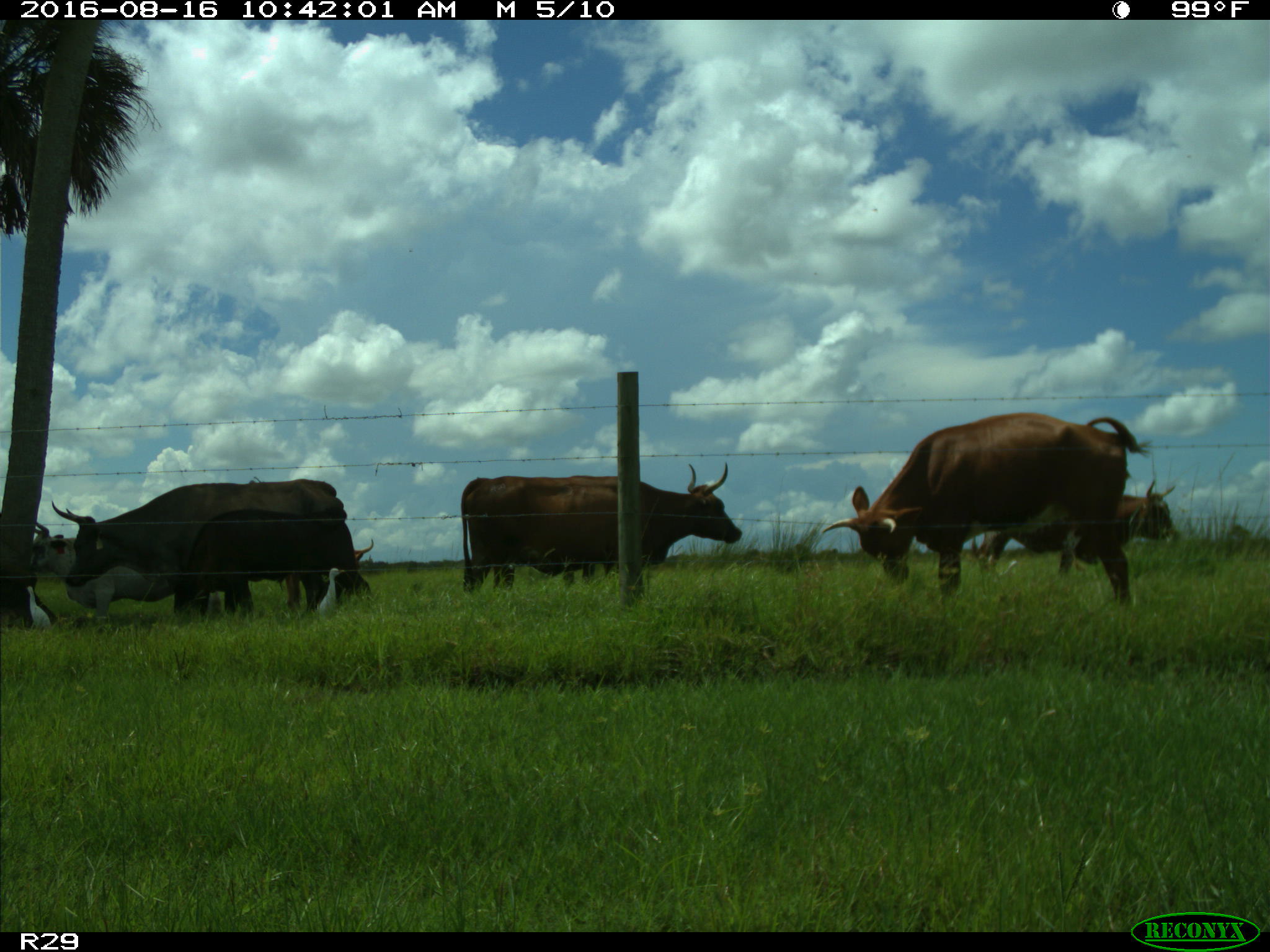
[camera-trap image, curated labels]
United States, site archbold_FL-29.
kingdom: Animalia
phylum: Chordata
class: Mammalia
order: Artiodactyla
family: Bovidae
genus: Bos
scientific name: Bos taurus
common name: domestic cow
Bos taurus (domestic cow).